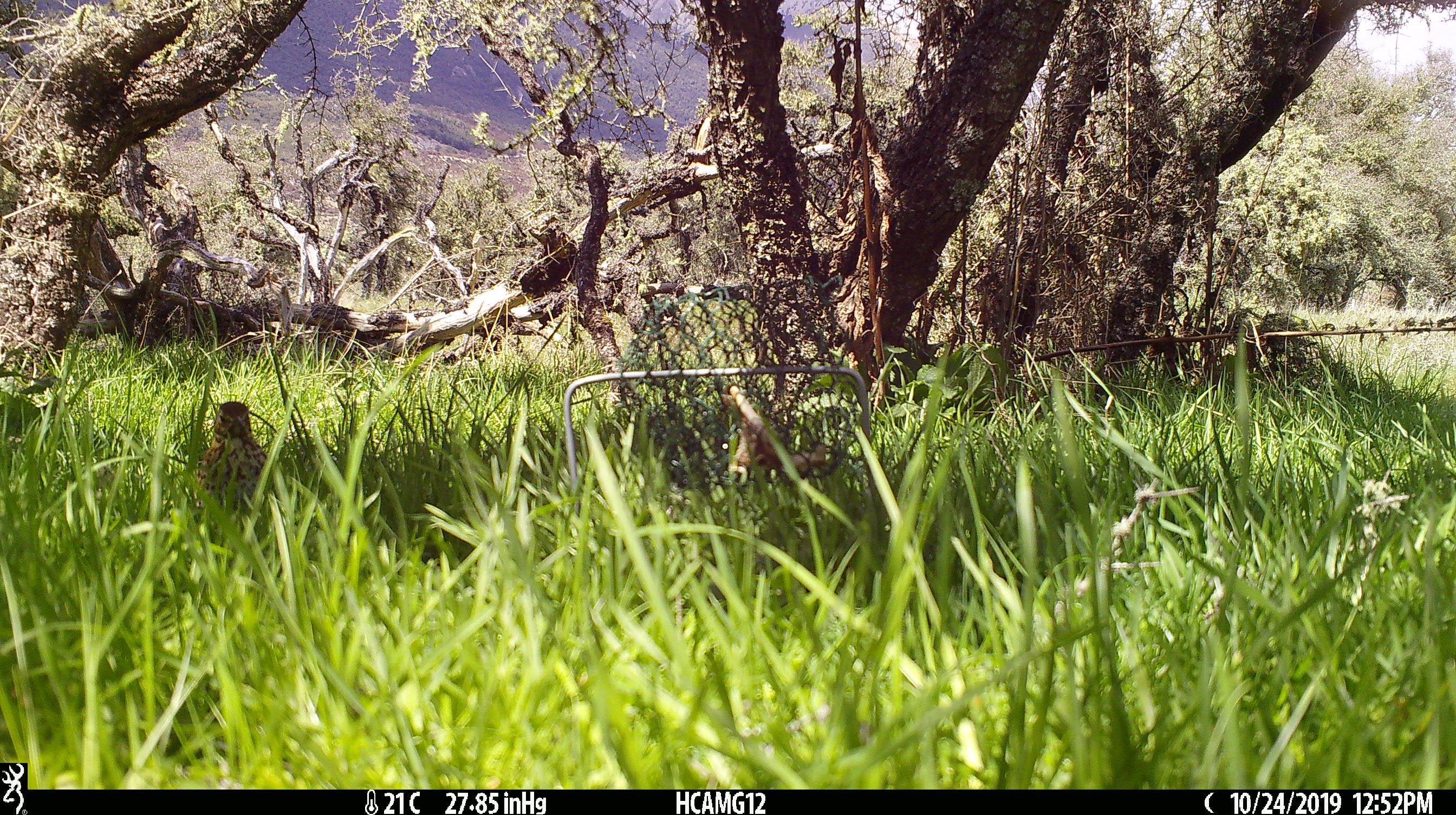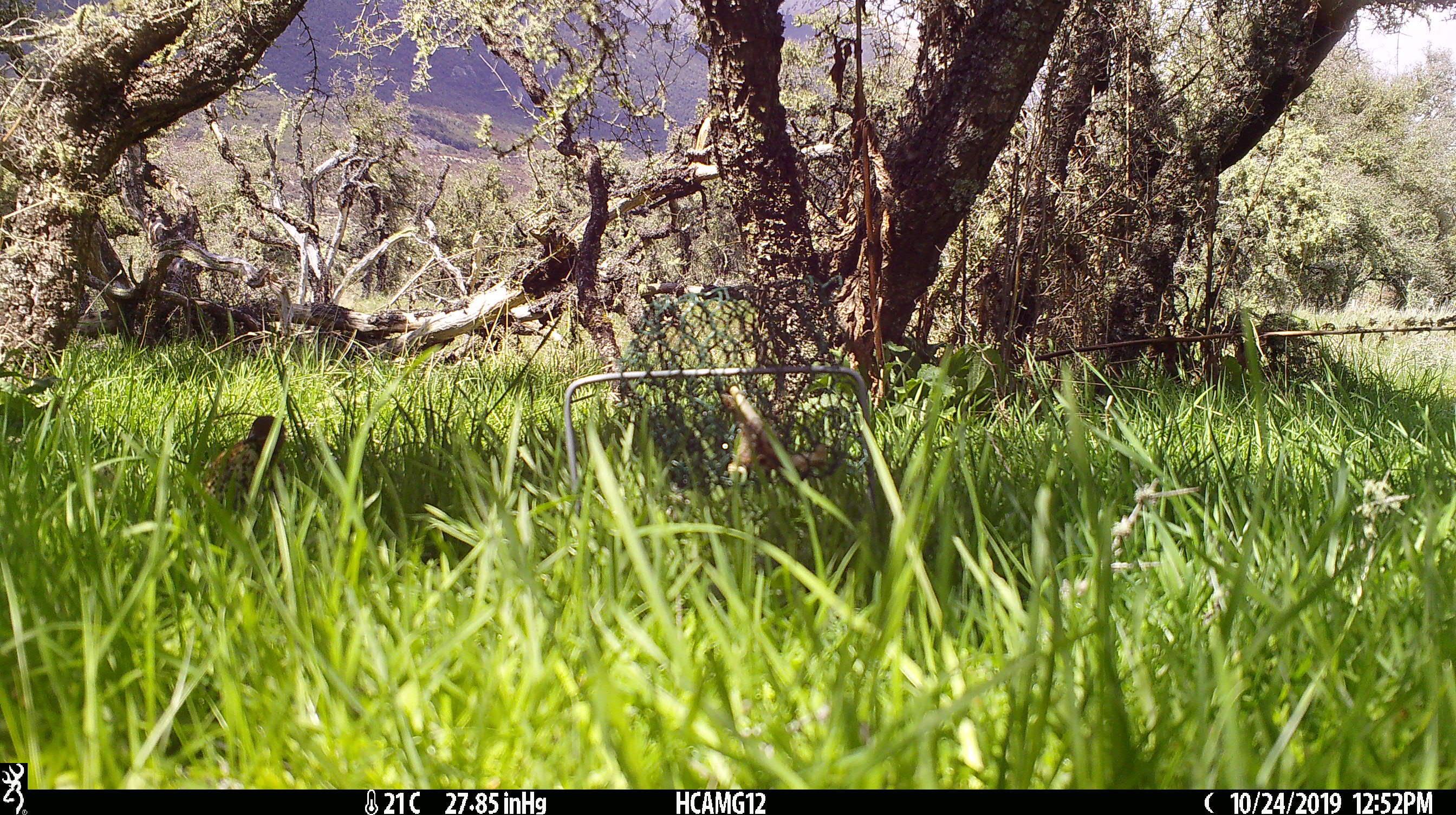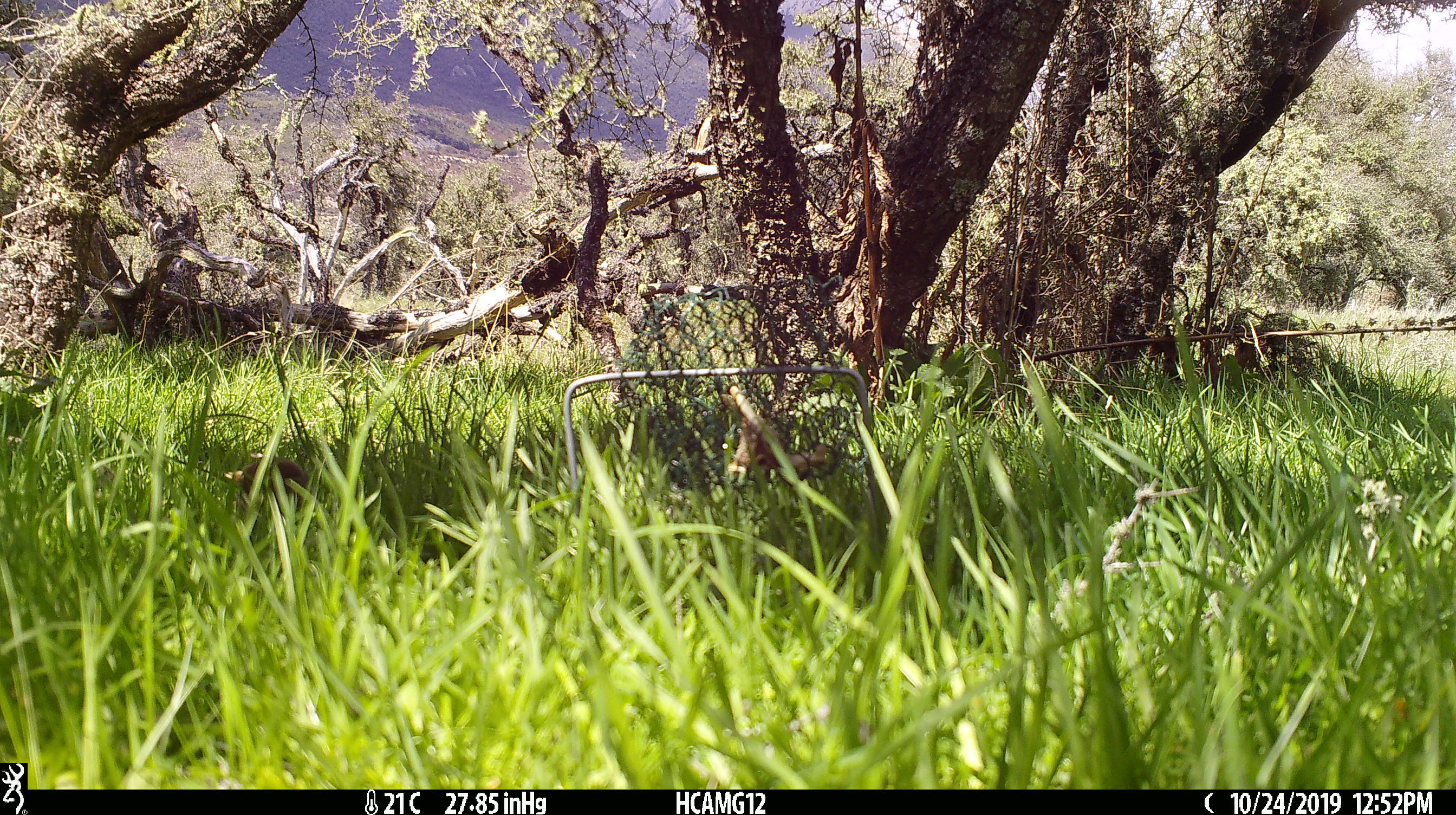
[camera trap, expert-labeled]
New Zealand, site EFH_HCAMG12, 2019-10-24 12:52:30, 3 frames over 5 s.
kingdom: Animalia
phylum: Chordata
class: Aves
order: Passeriformes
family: Turdidae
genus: Turdus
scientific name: Turdus philomelos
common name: song thrush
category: thrush